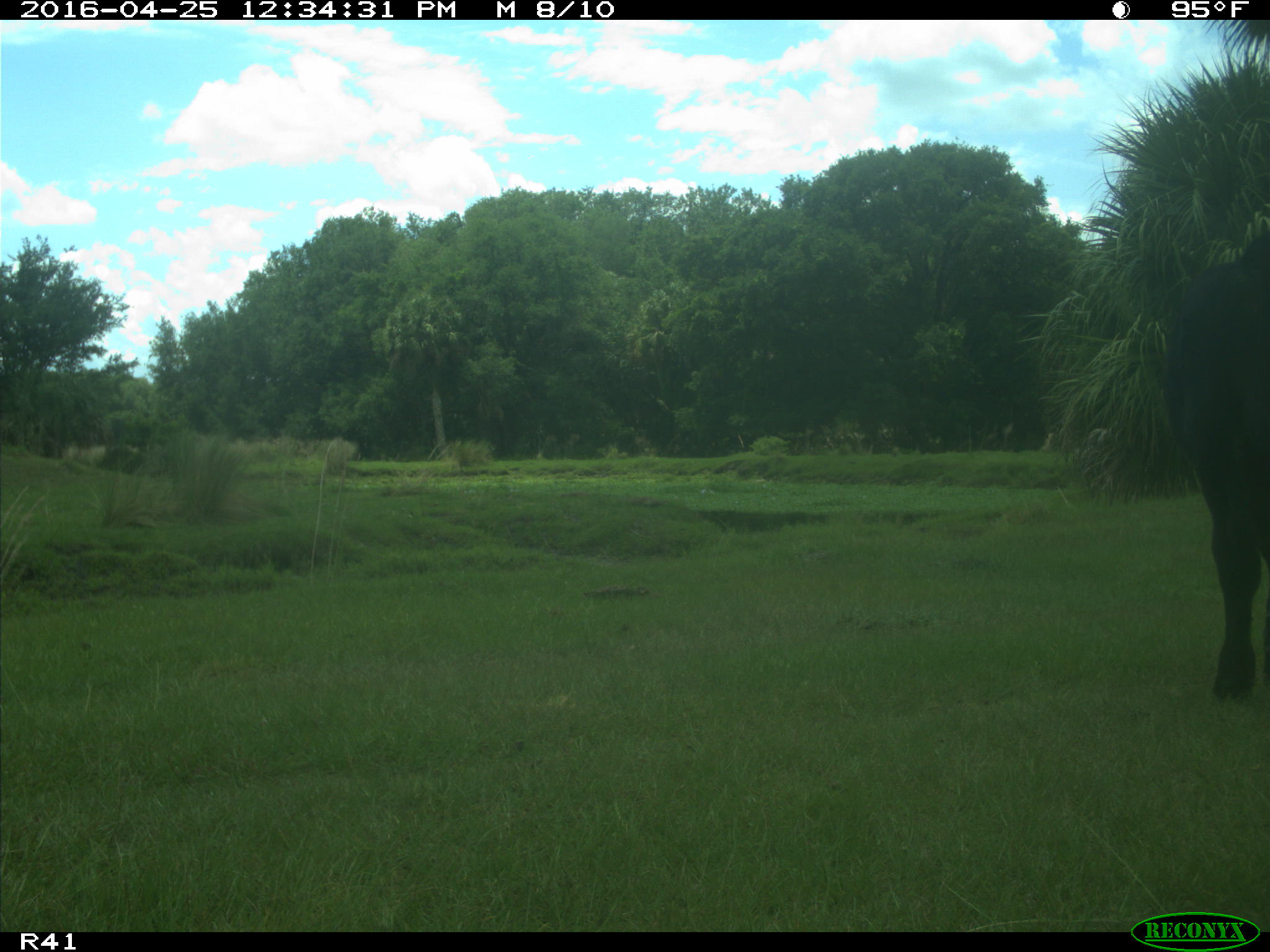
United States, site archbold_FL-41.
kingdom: Animalia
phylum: Chordata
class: Mammalia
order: Artiodactyla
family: Bovidae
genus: Bos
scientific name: Bos taurus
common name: domestic cow